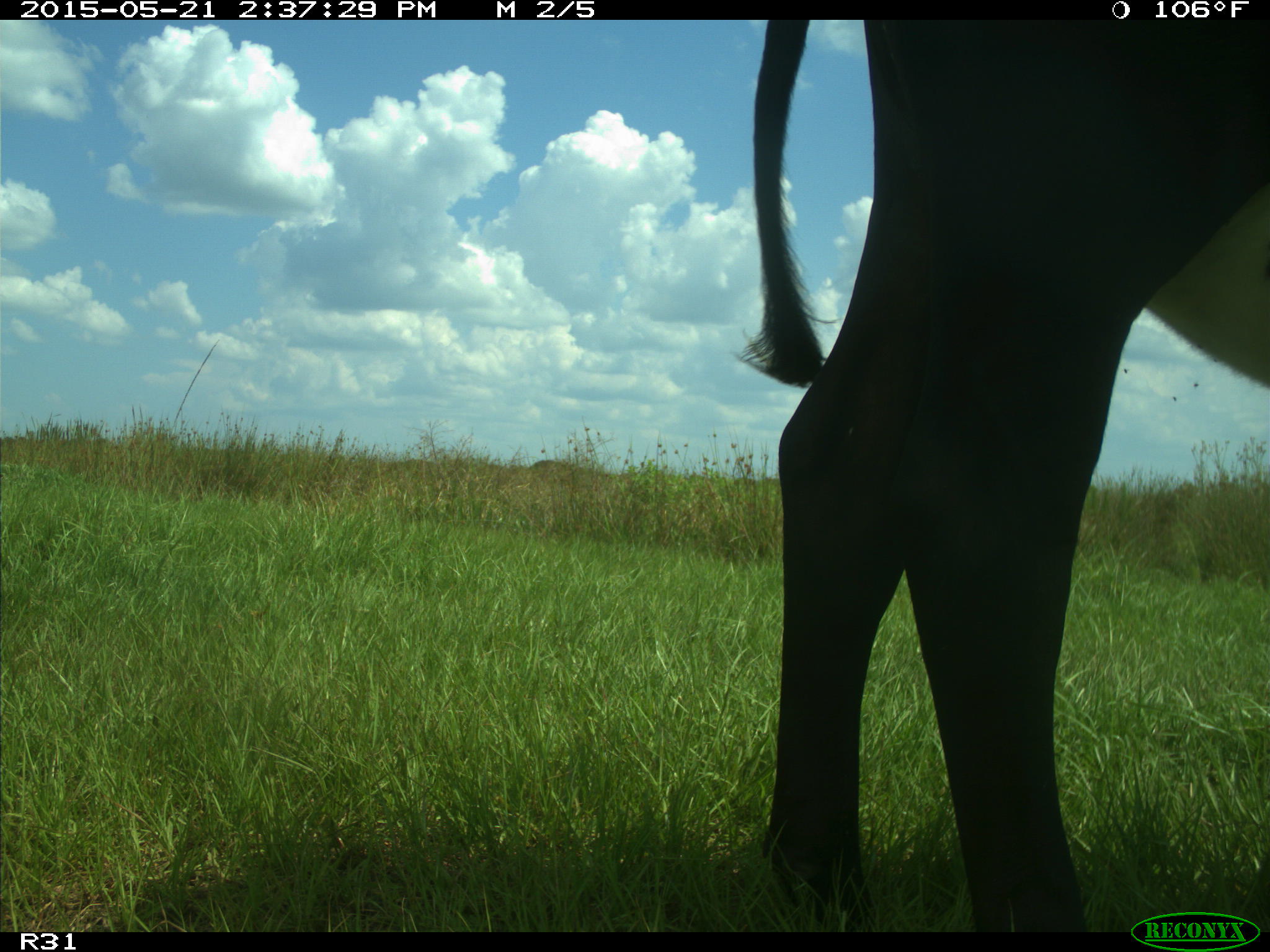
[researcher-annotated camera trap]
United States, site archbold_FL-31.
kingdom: Animalia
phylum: Chordata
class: Mammalia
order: Artiodactyla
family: Bovidae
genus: Bos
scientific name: Bos taurus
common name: domestic cow